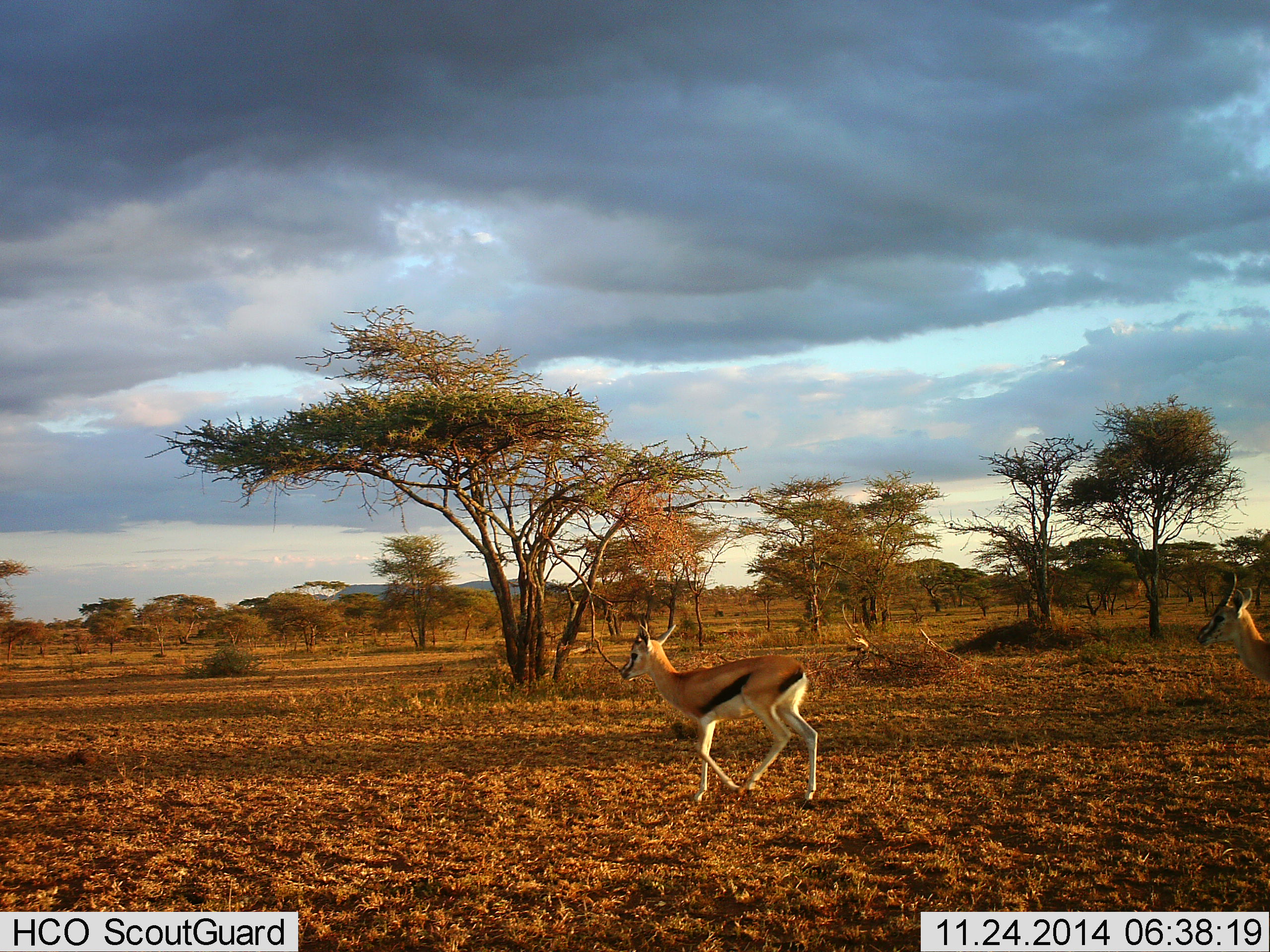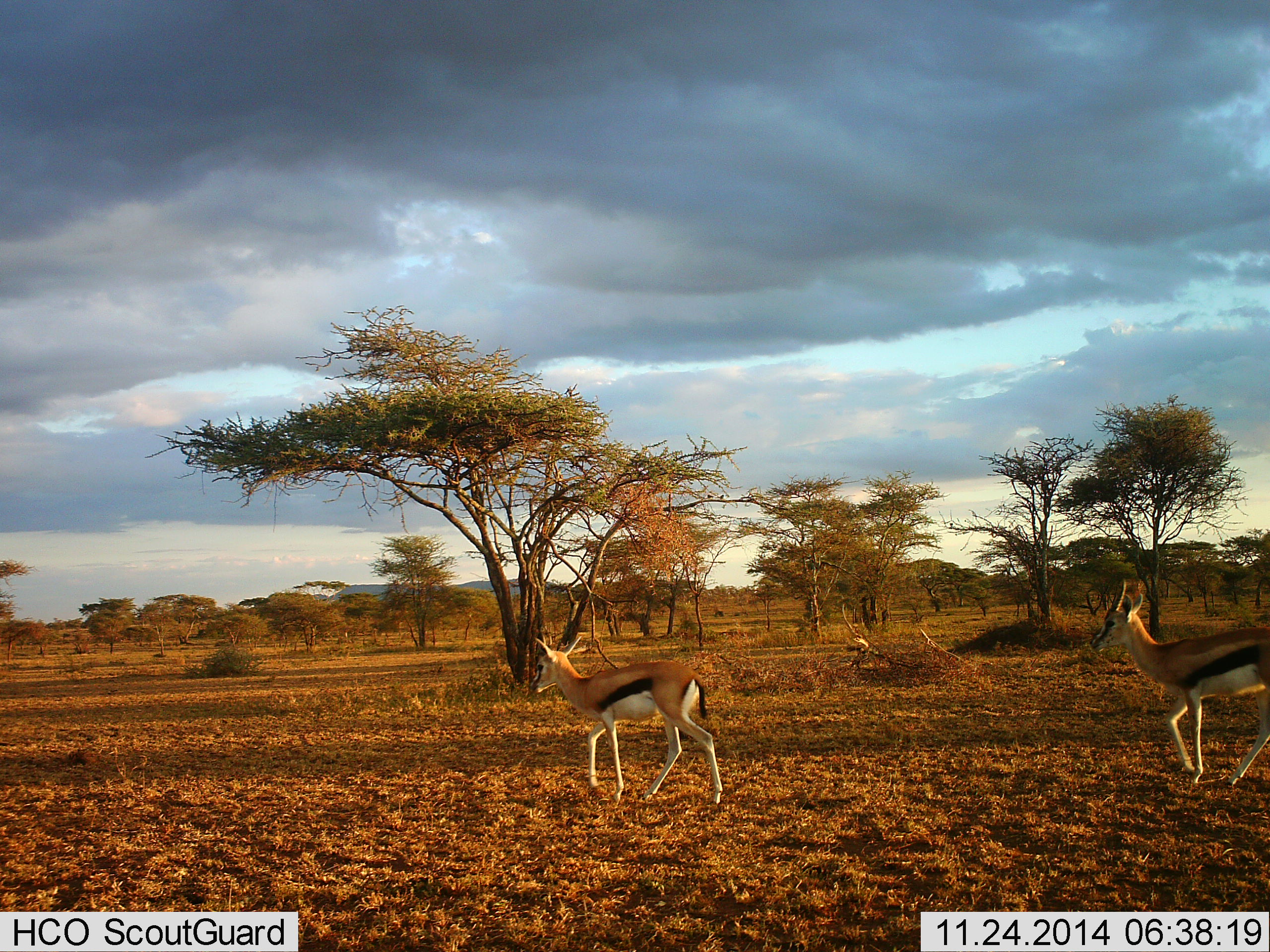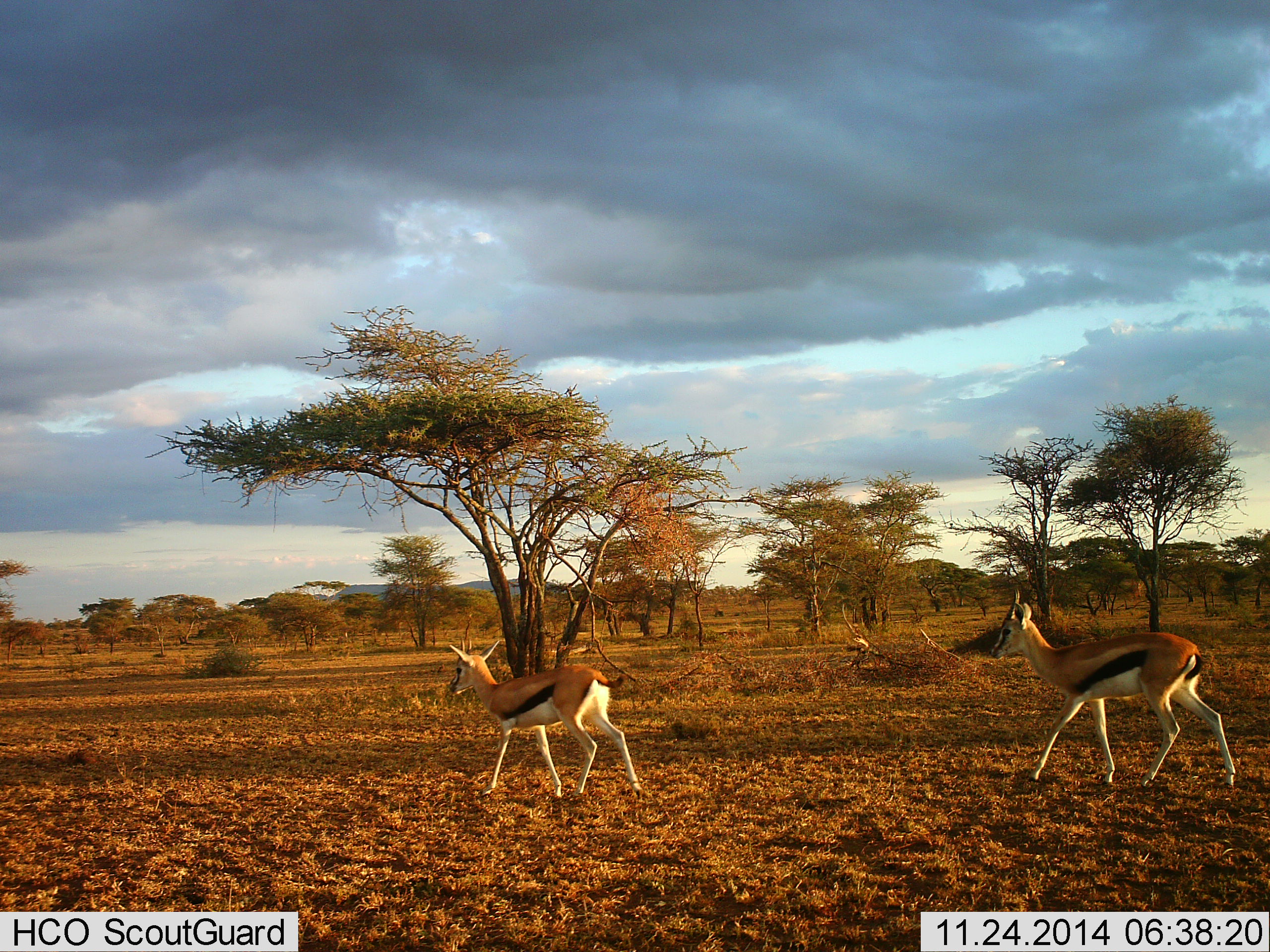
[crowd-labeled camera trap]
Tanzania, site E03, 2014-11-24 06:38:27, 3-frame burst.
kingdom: Animalia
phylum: Chordata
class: Mammalia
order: Artiodactyla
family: Bovidae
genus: Eudorcas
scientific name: Eudorcas thomsonii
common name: thomson's gazelle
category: gazellethomsons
Gazellethomsons (thomson's gazelle) (Eudorcas thomsonii), count 2. Behavior (volunteer vote fractions): standing 11%, resting 0%, moving 89%, interacting 0%. Young present (vote fraction): 0%. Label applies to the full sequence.